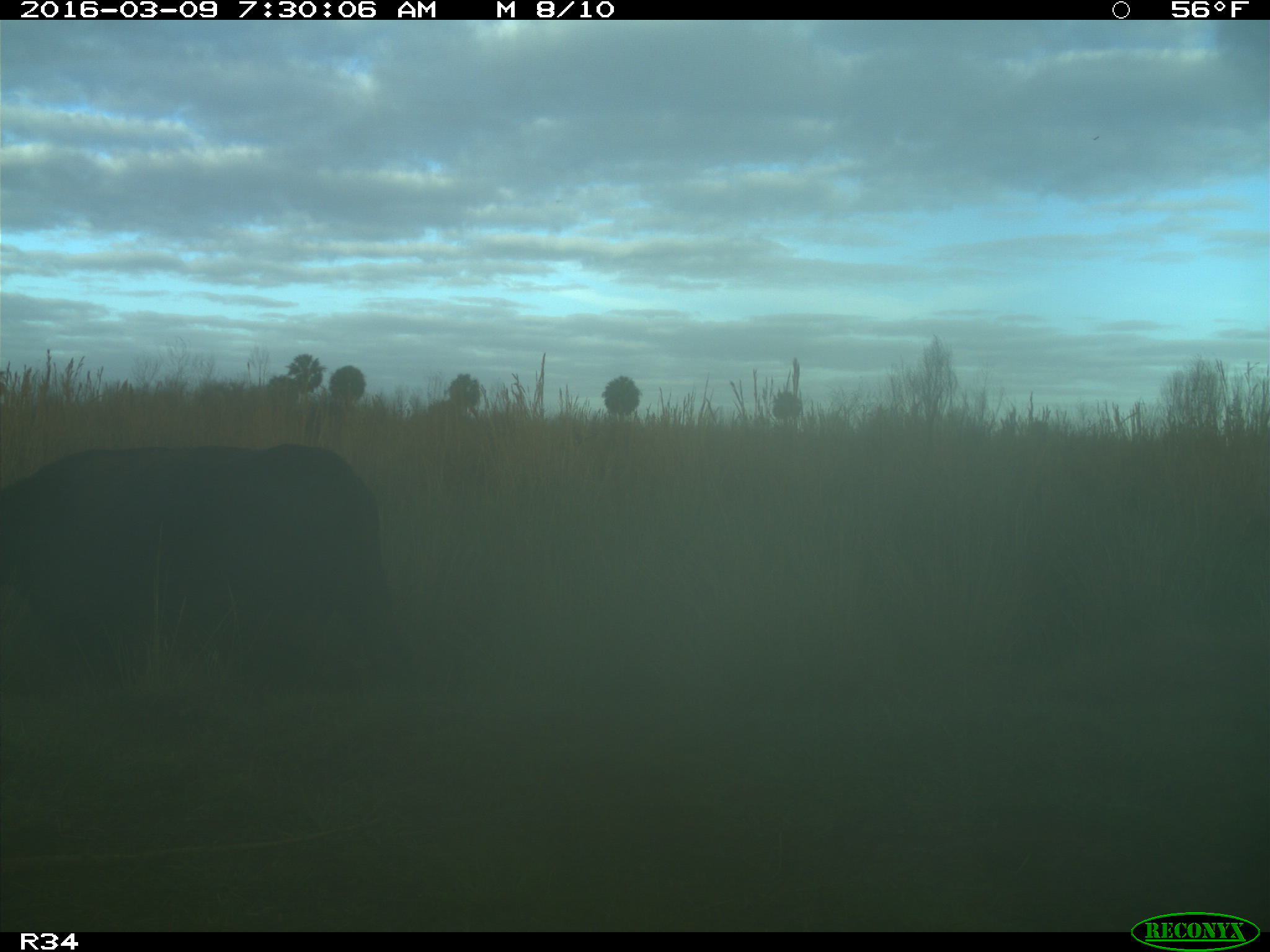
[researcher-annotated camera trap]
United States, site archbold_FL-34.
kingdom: Animalia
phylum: Chordata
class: Mammalia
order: Artiodactyla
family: Bovidae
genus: Bos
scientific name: Bos taurus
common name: domestic cow